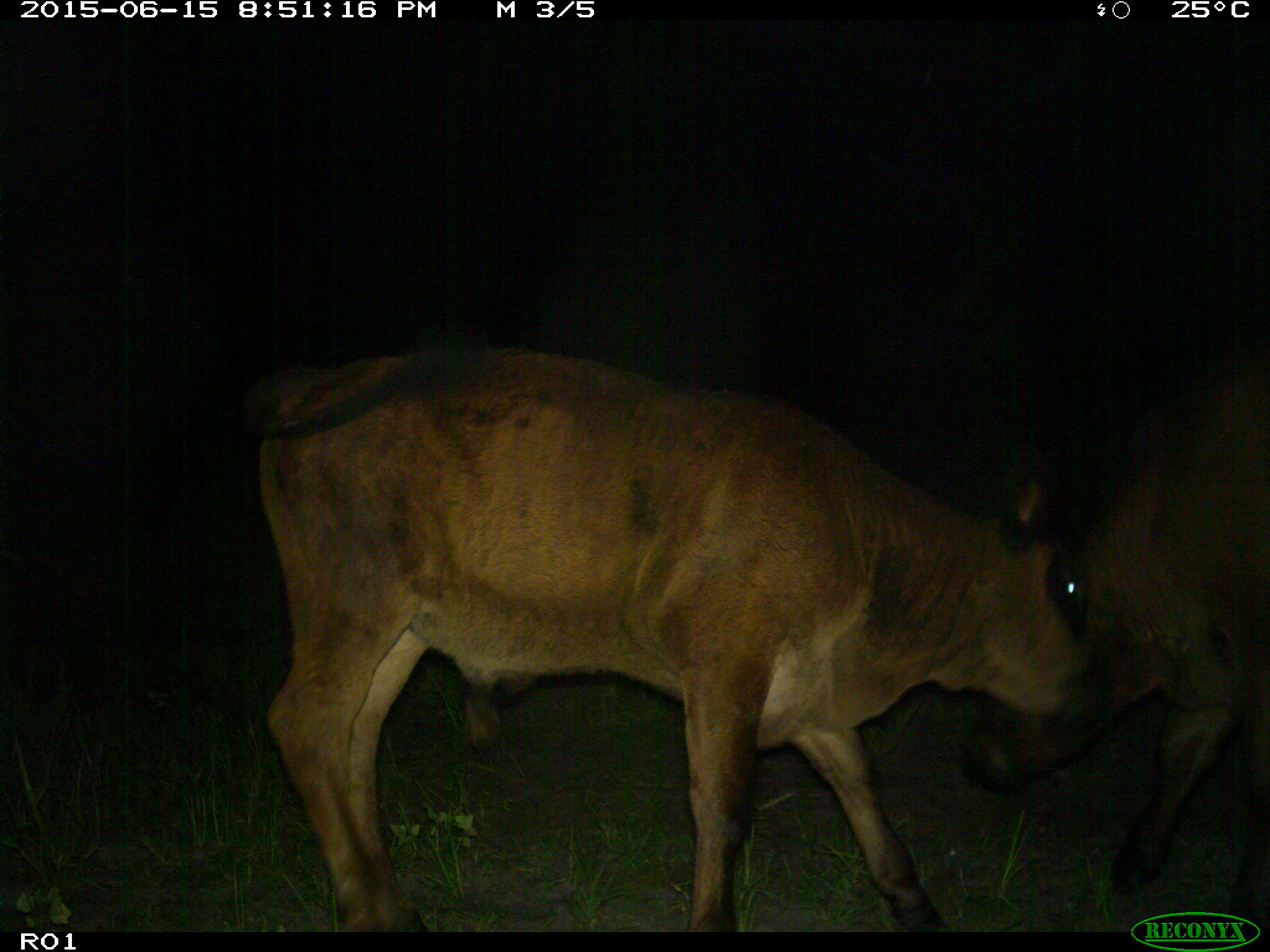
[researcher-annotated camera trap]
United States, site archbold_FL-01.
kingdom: Animalia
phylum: Chordata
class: Mammalia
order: Artiodactyla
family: Bovidae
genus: Bos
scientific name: Bos taurus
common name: domestic cow